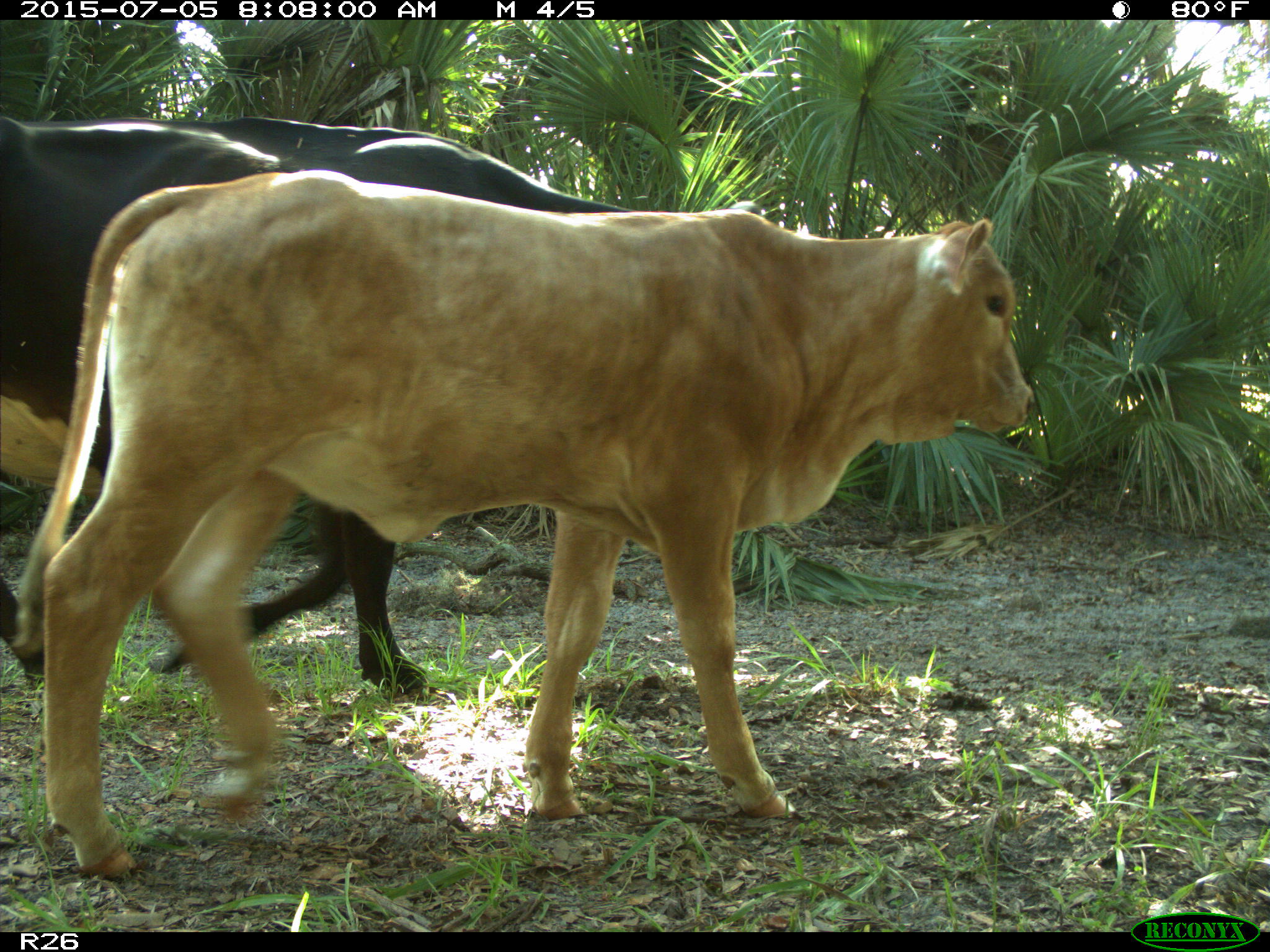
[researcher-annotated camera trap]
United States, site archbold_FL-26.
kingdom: Animalia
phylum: Chordata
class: Mammalia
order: Artiodactyla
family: Bovidae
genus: Bos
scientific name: Bos taurus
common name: domestic cow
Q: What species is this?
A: Bos taurus (domestic cow).